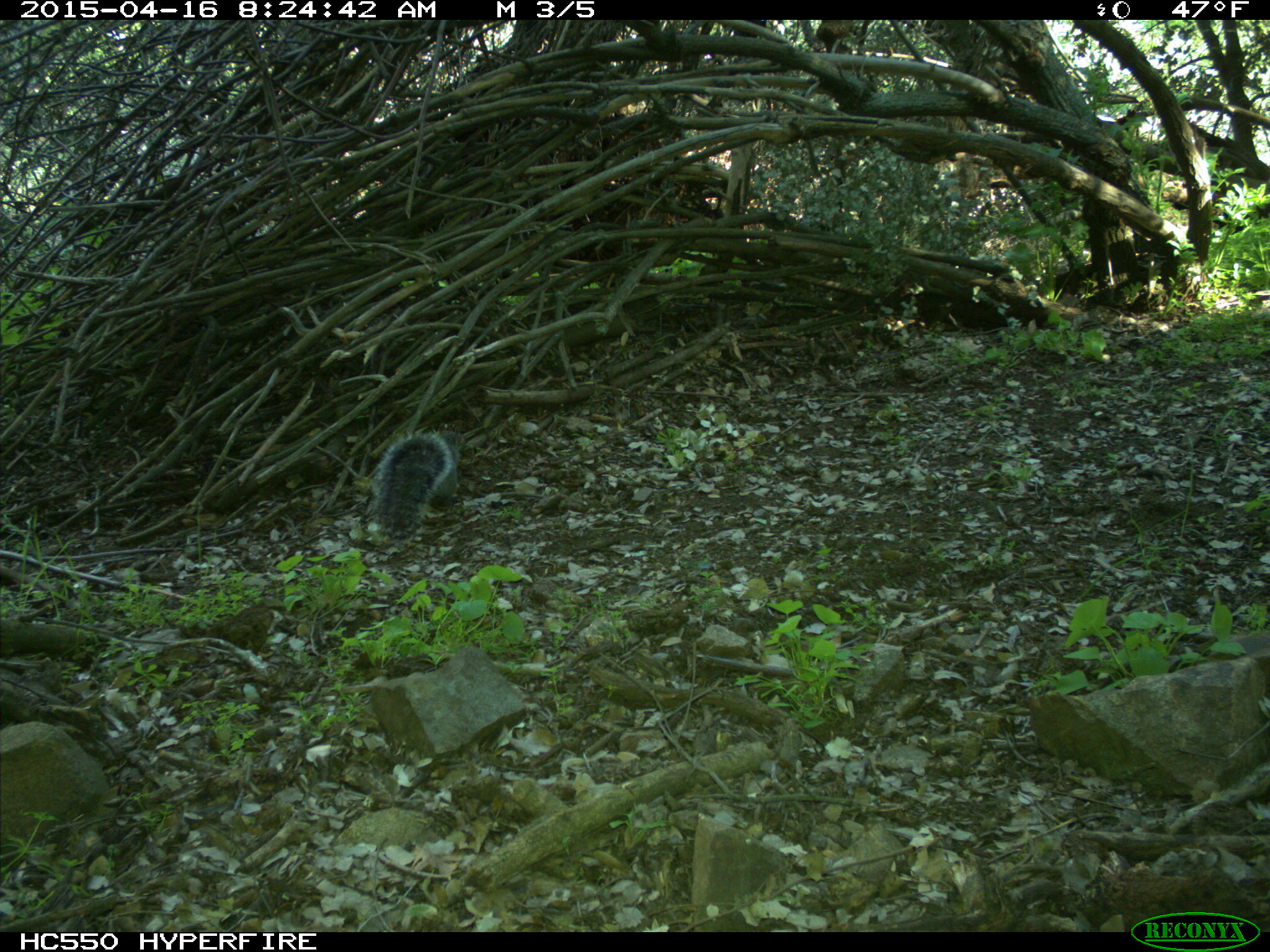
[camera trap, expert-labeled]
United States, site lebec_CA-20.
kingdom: Animalia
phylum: Chordata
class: Mammalia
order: Rodentia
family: Sciuridae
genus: Sciurus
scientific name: Sciurus carolinensis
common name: eastern gray squirrel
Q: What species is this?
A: Sciurus carolinensis (eastern gray squirrel).